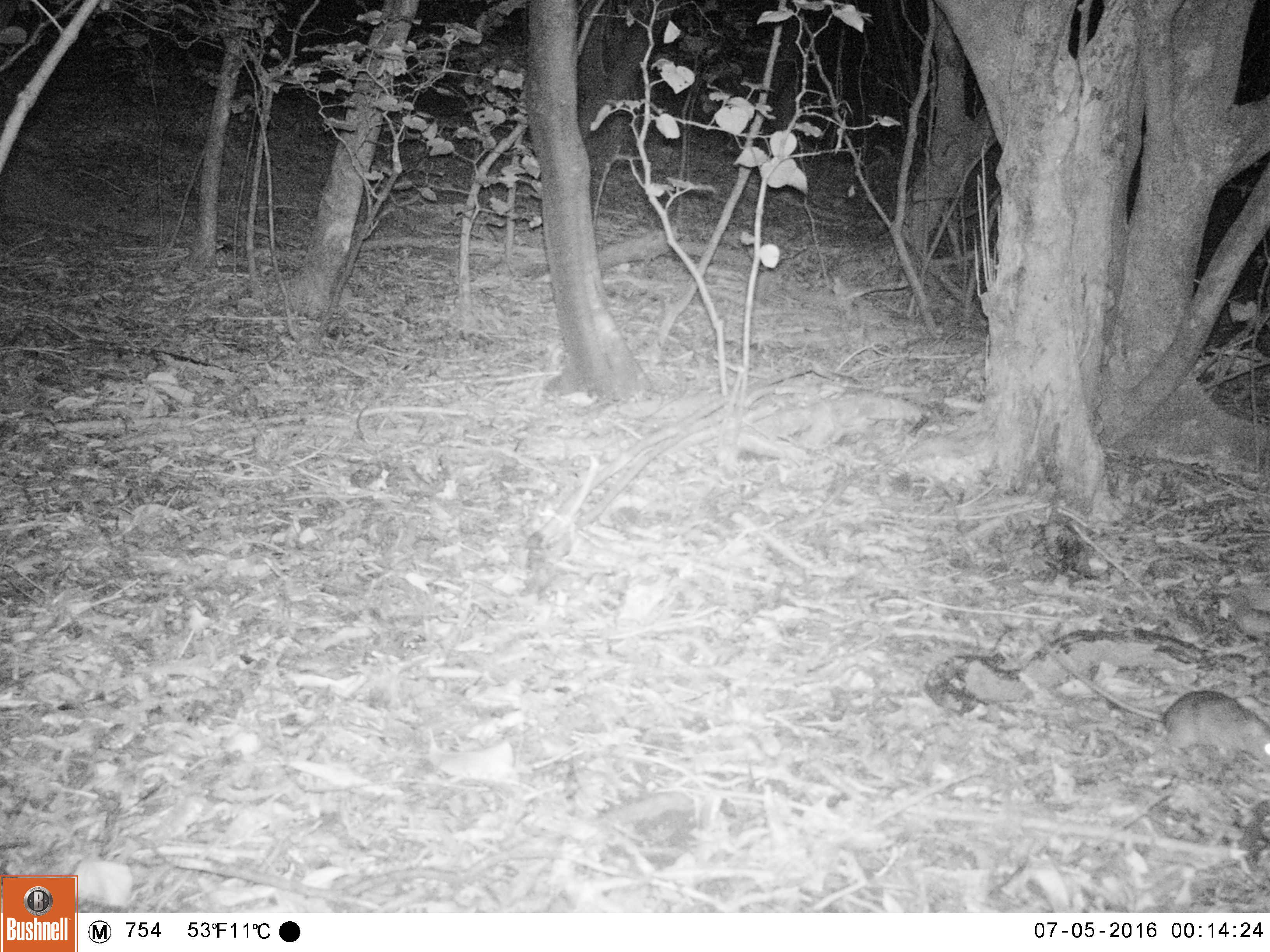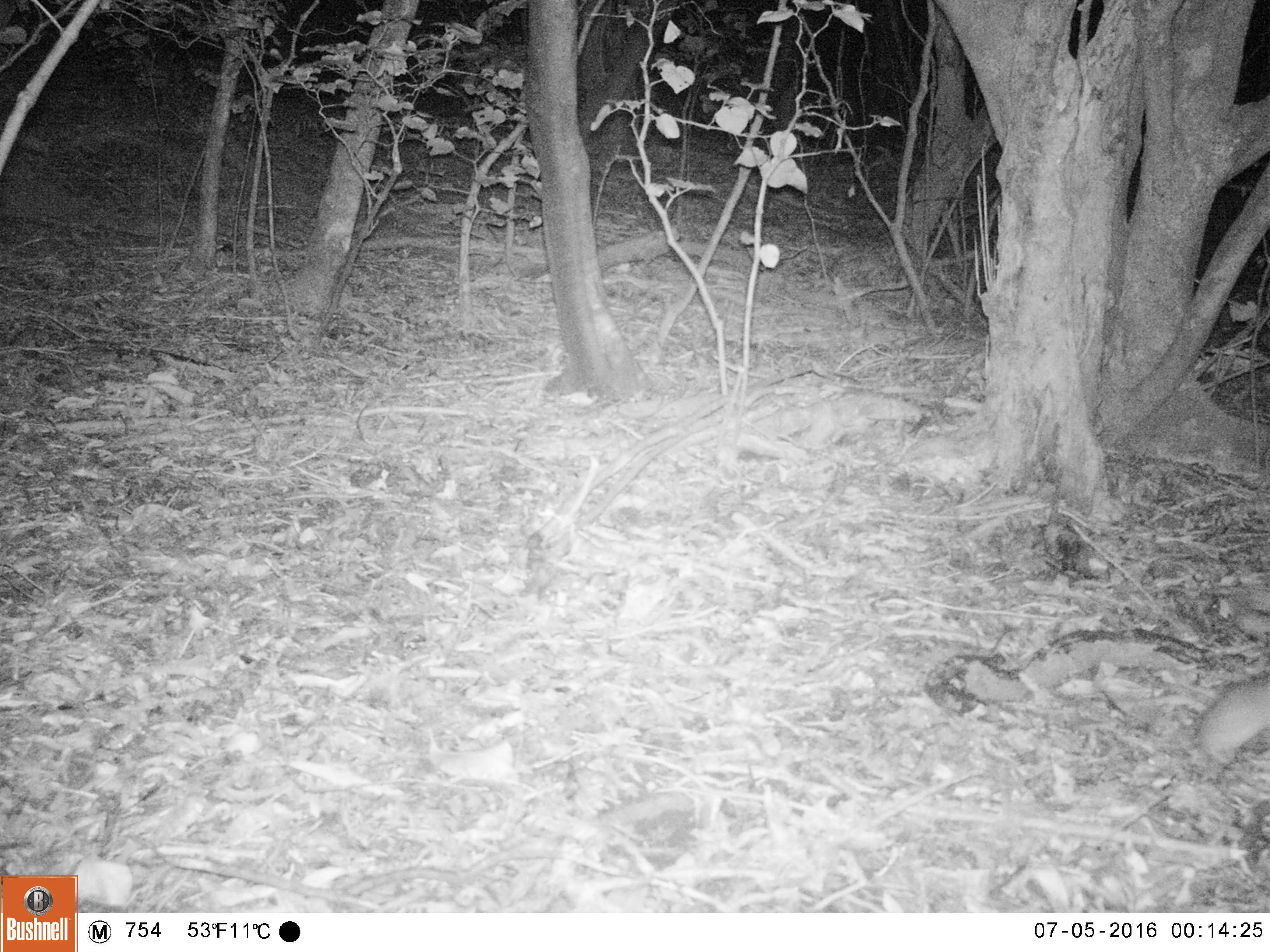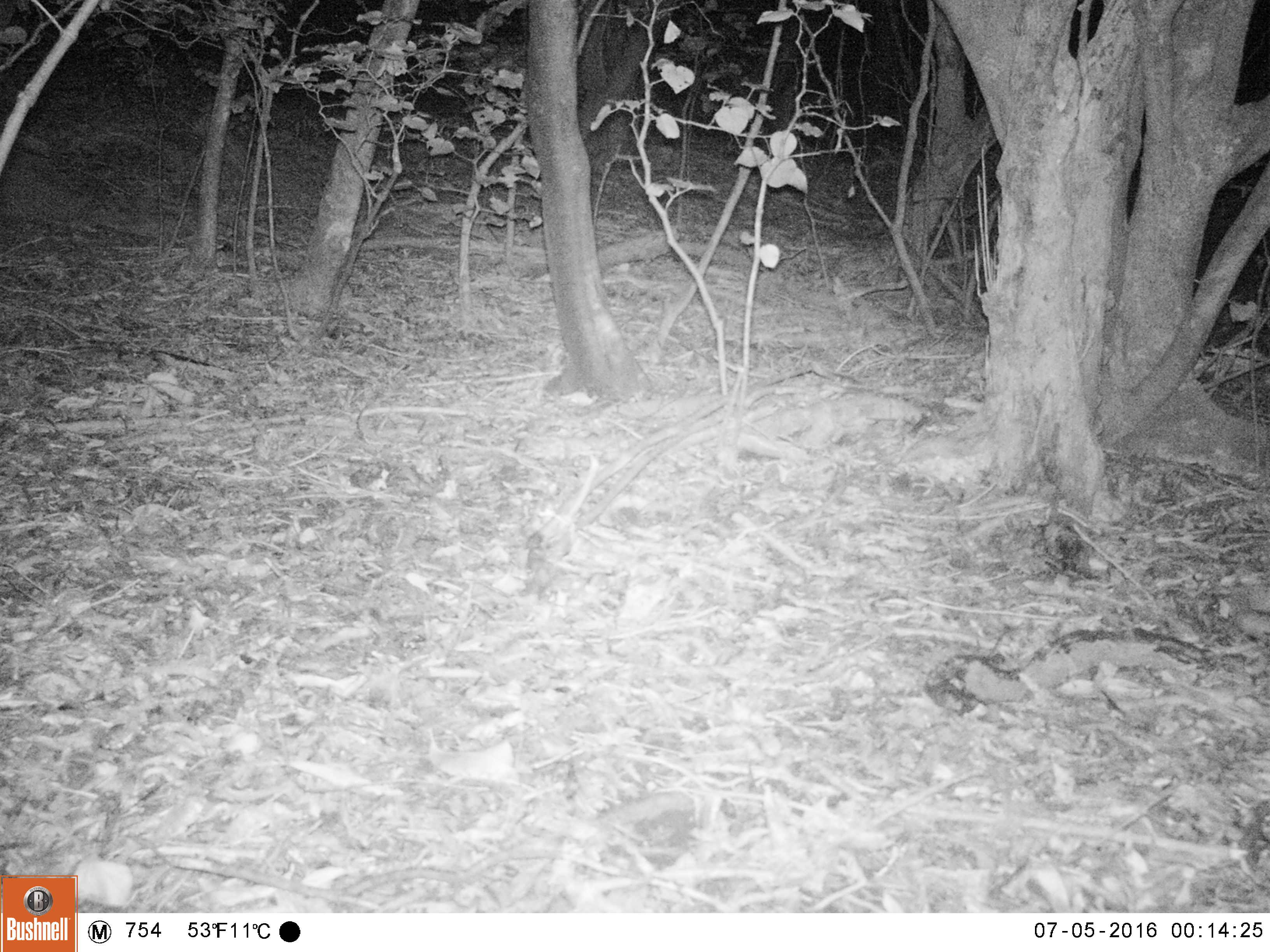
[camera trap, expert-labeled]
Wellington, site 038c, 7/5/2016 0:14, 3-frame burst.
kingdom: Animalia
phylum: Chordata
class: Mammalia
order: Rodentia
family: Muridae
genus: Rattus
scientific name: Rattus rattus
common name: ship rat